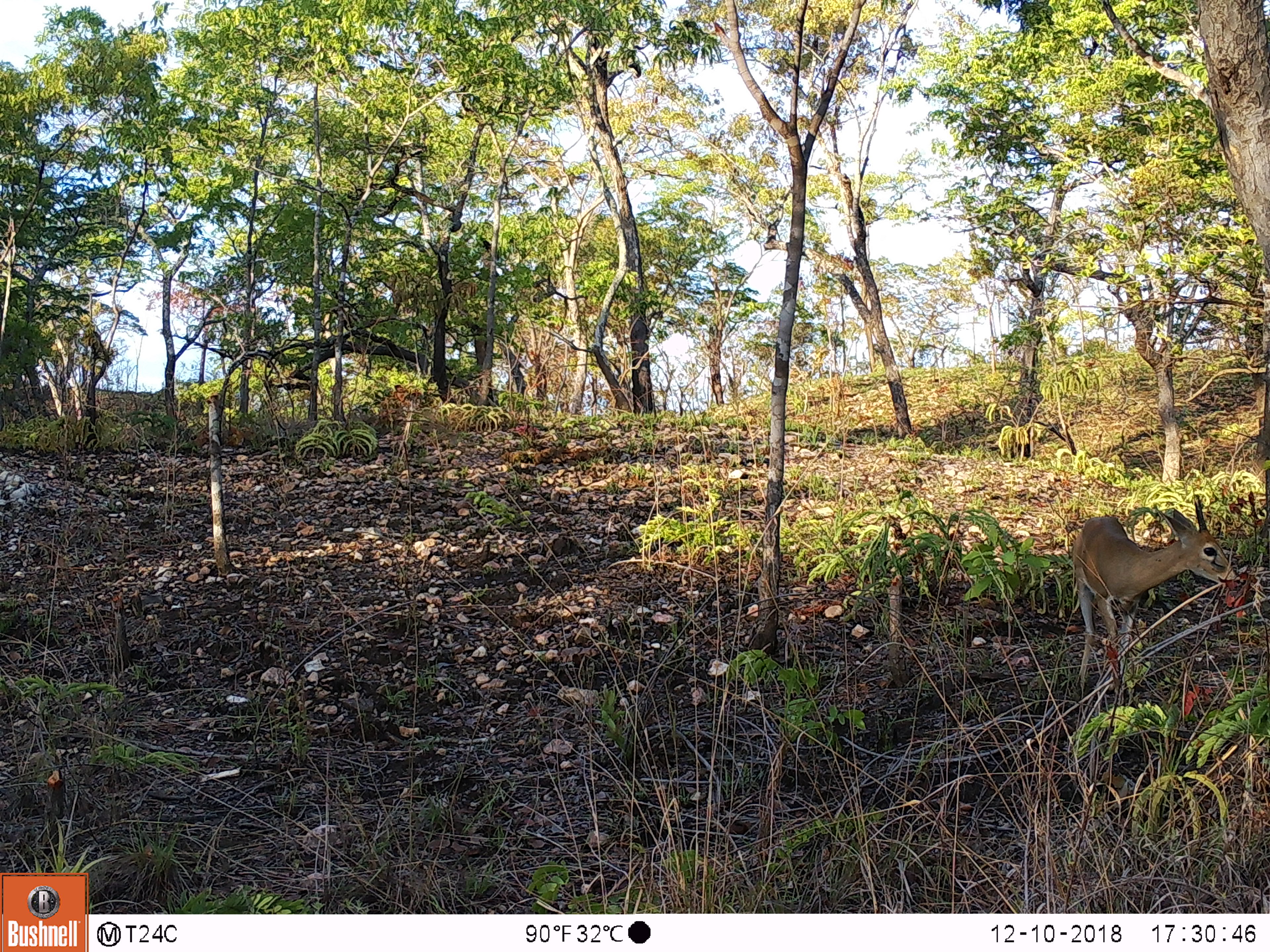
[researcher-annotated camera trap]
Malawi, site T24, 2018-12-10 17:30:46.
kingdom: Animalia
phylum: Chordata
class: Mammalia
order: Artiodactyla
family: Bovidae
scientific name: Antilopinae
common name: small antelope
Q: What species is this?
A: Small antelope (Antilopinae).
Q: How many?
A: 1.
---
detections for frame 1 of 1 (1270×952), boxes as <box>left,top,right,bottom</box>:
small antelope: <box>1056,483,1238,693</box>